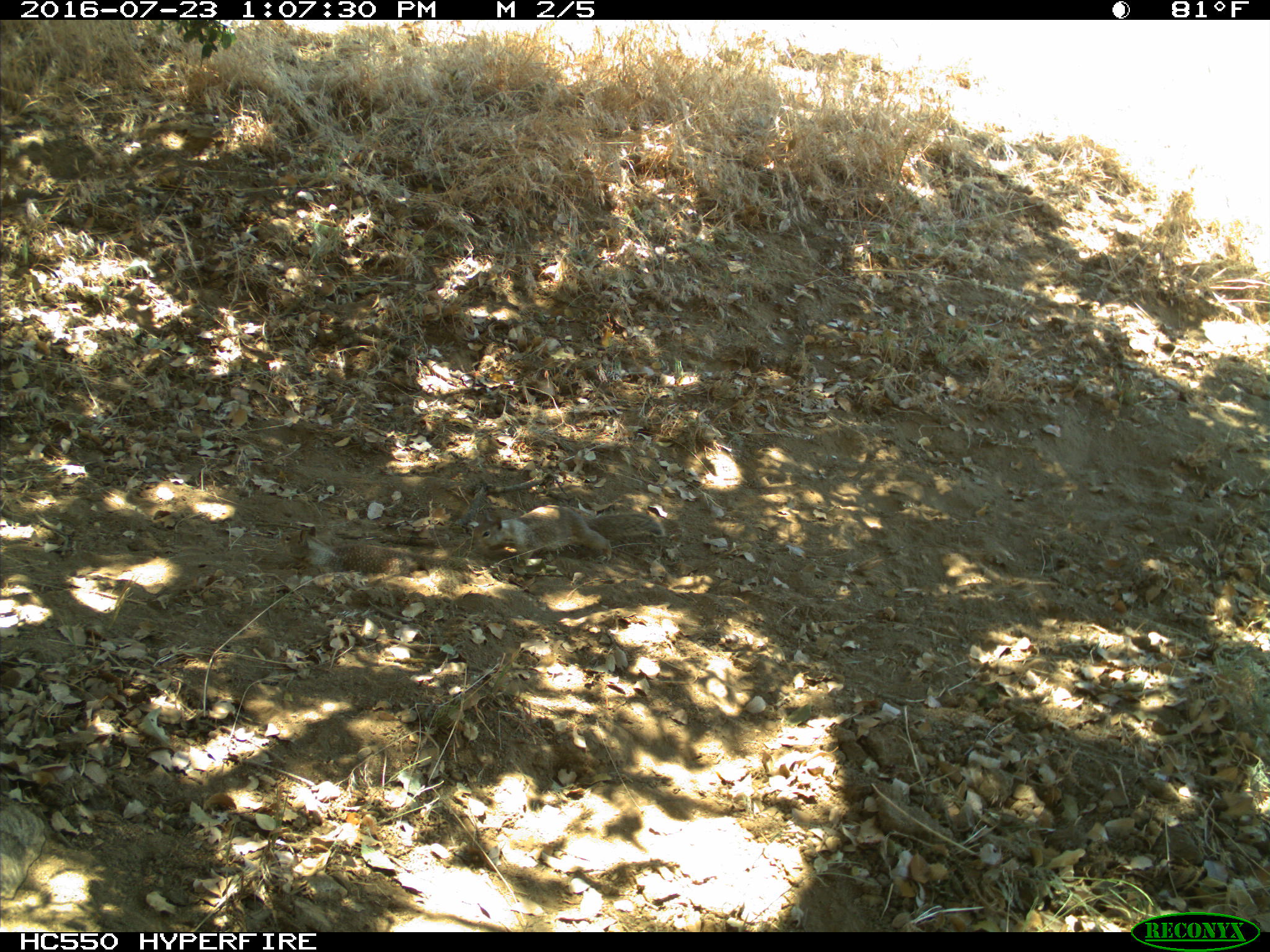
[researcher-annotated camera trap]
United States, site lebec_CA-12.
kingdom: Animalia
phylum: Chordata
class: Mammalia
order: Rodentia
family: Sciuridae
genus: Otospermophilus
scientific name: Otospermophilus beecheyi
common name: california ground squirrel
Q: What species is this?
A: Otospermophilus beecheyi (california ground squirrel).